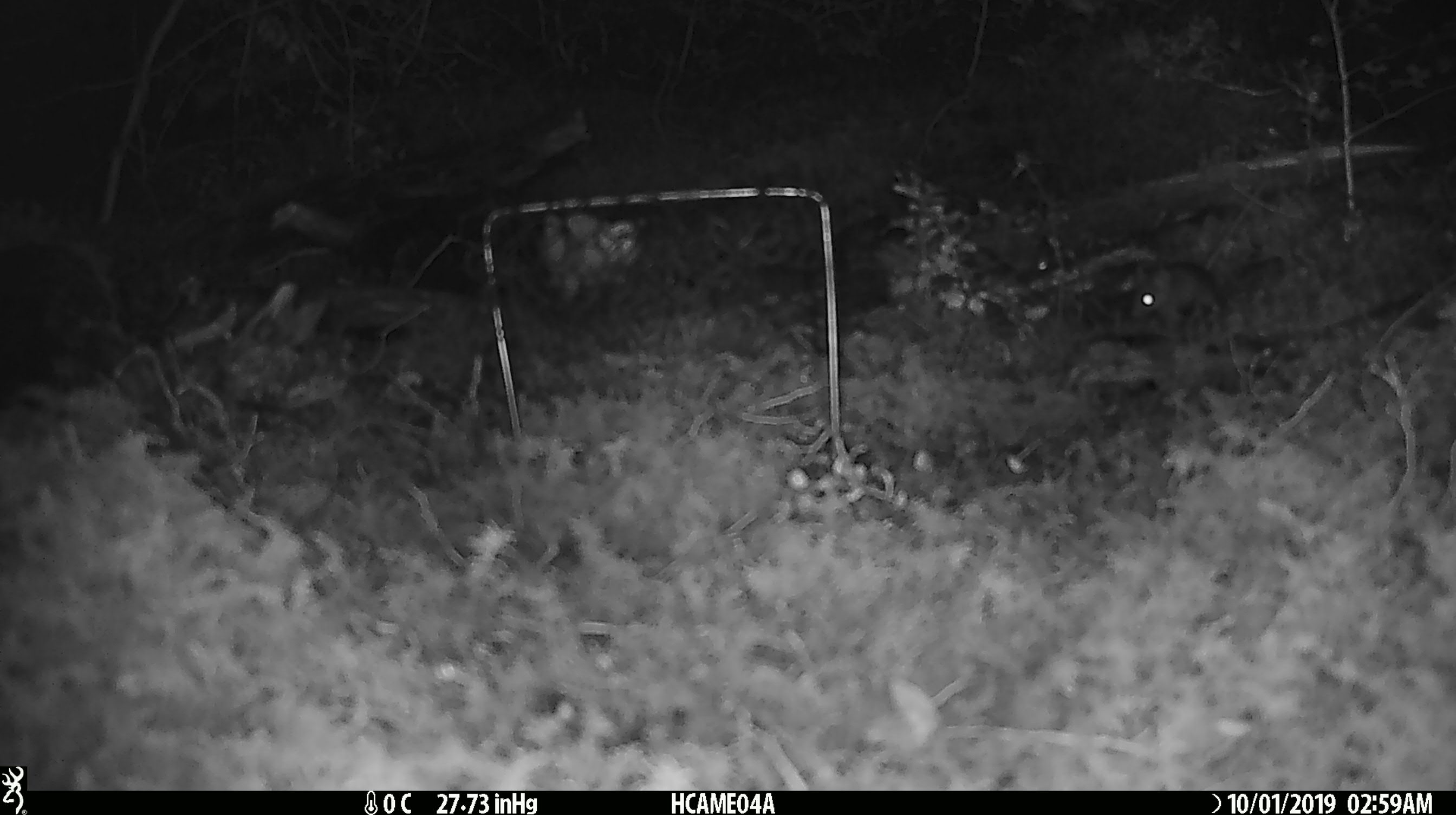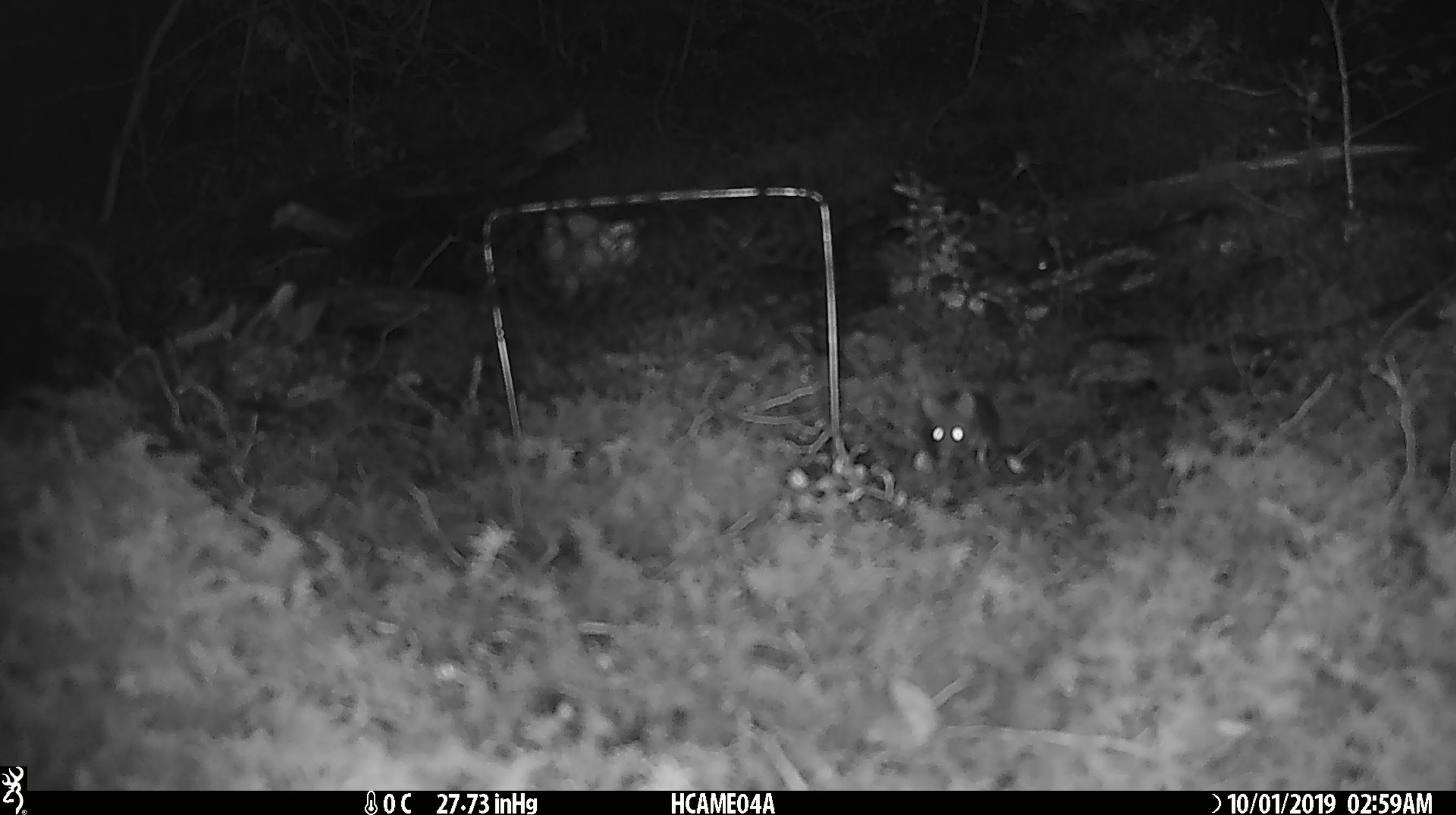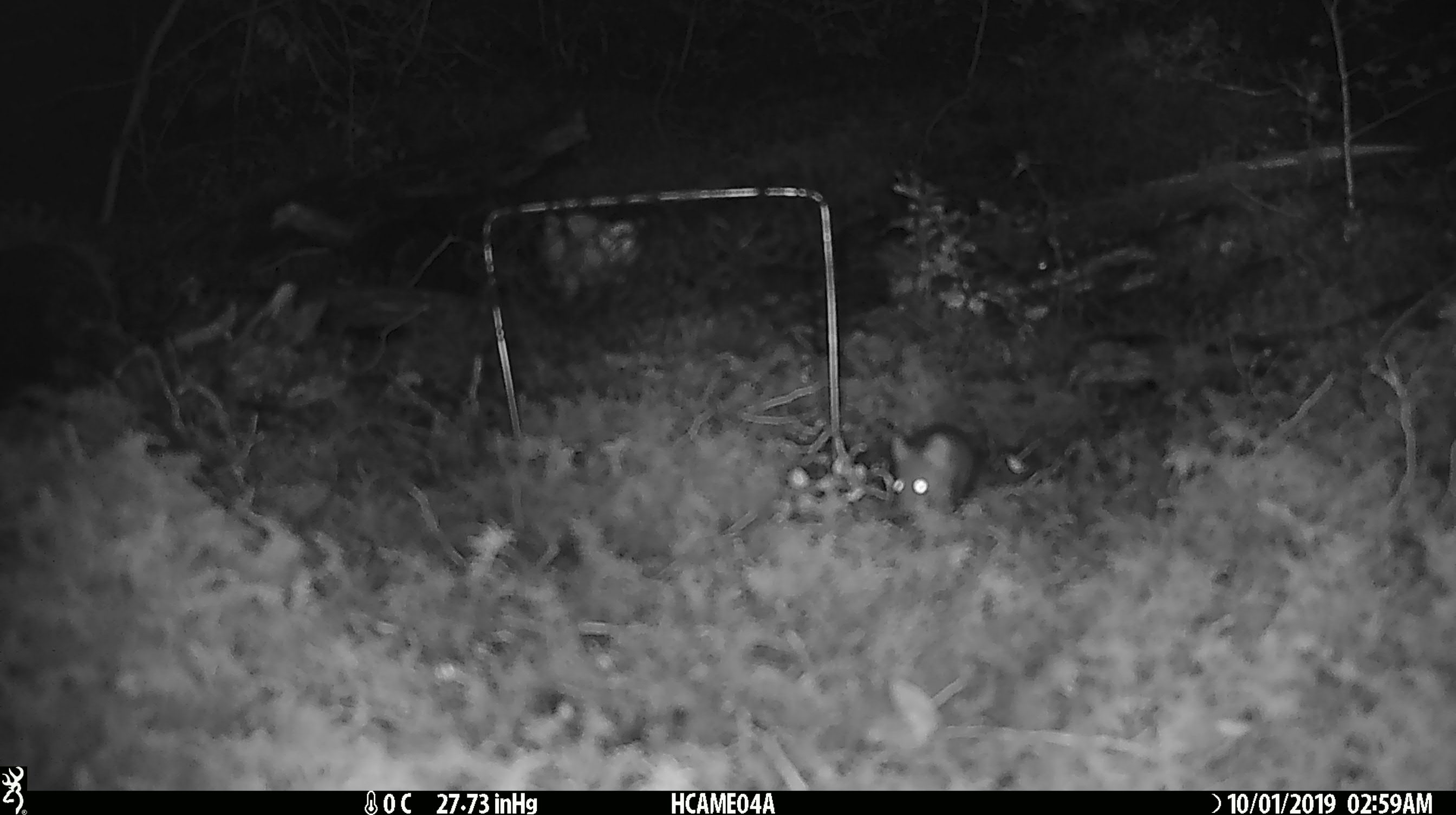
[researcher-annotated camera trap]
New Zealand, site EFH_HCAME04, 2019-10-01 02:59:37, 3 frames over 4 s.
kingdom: Animalia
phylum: Chordata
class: Mammalia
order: Rodentia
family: Muridae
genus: Mus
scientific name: Mus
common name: mouse